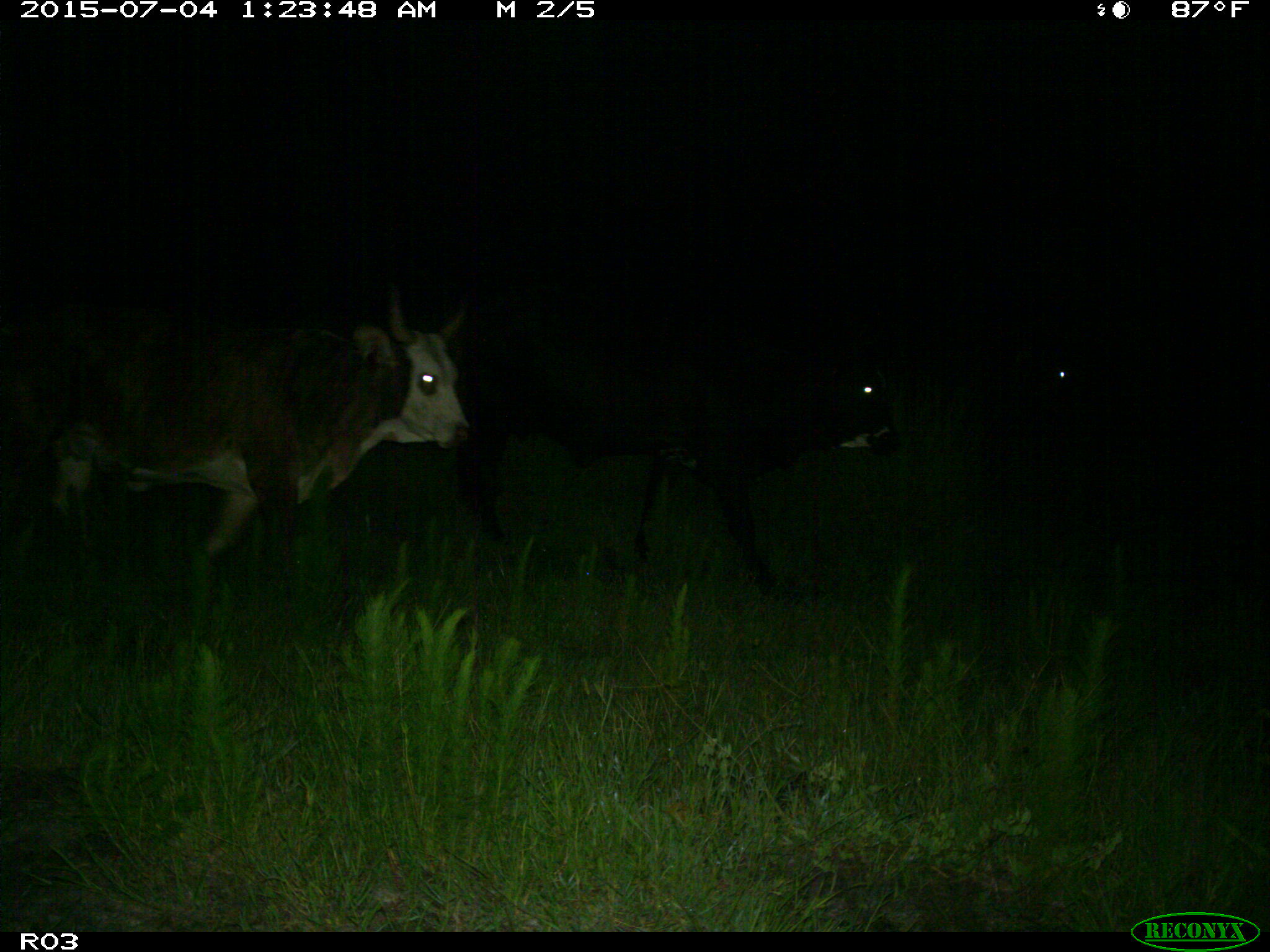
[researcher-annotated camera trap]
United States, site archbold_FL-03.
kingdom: Animalia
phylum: Chordata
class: Mammalia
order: Artiodactyla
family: Bovidae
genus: Bos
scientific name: Bos taurus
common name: domestic cow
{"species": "Bos taurus (domestic cow)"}